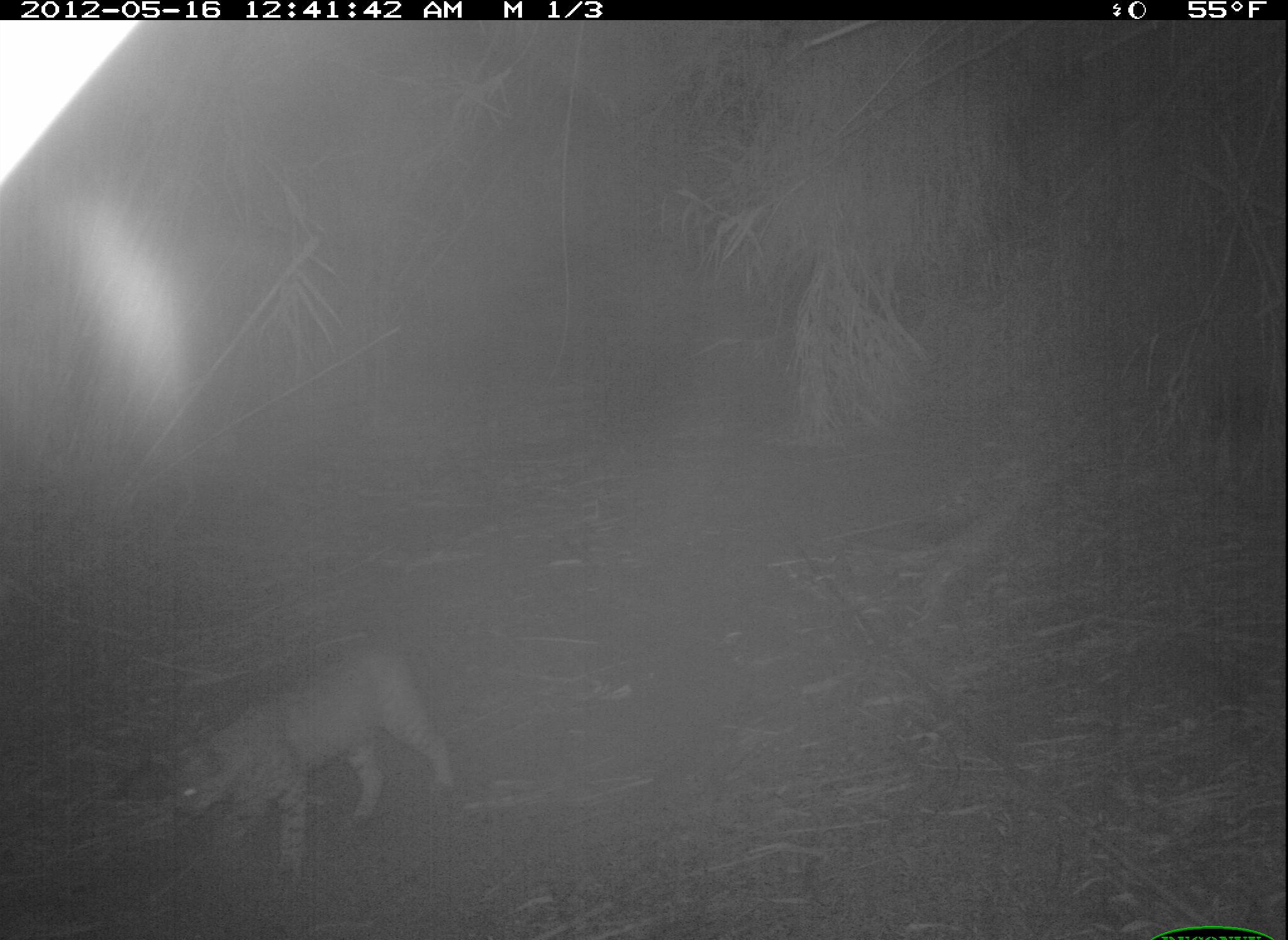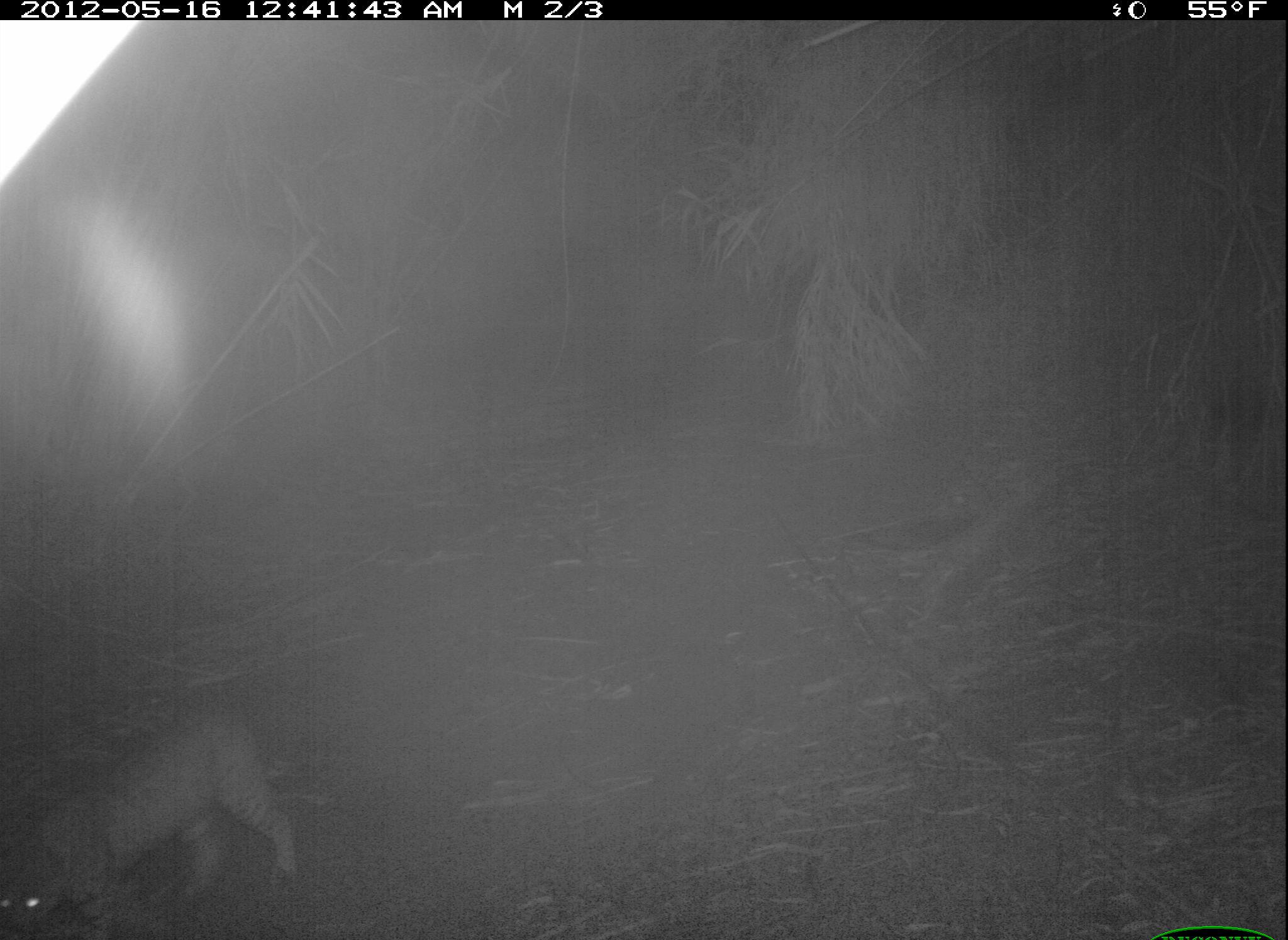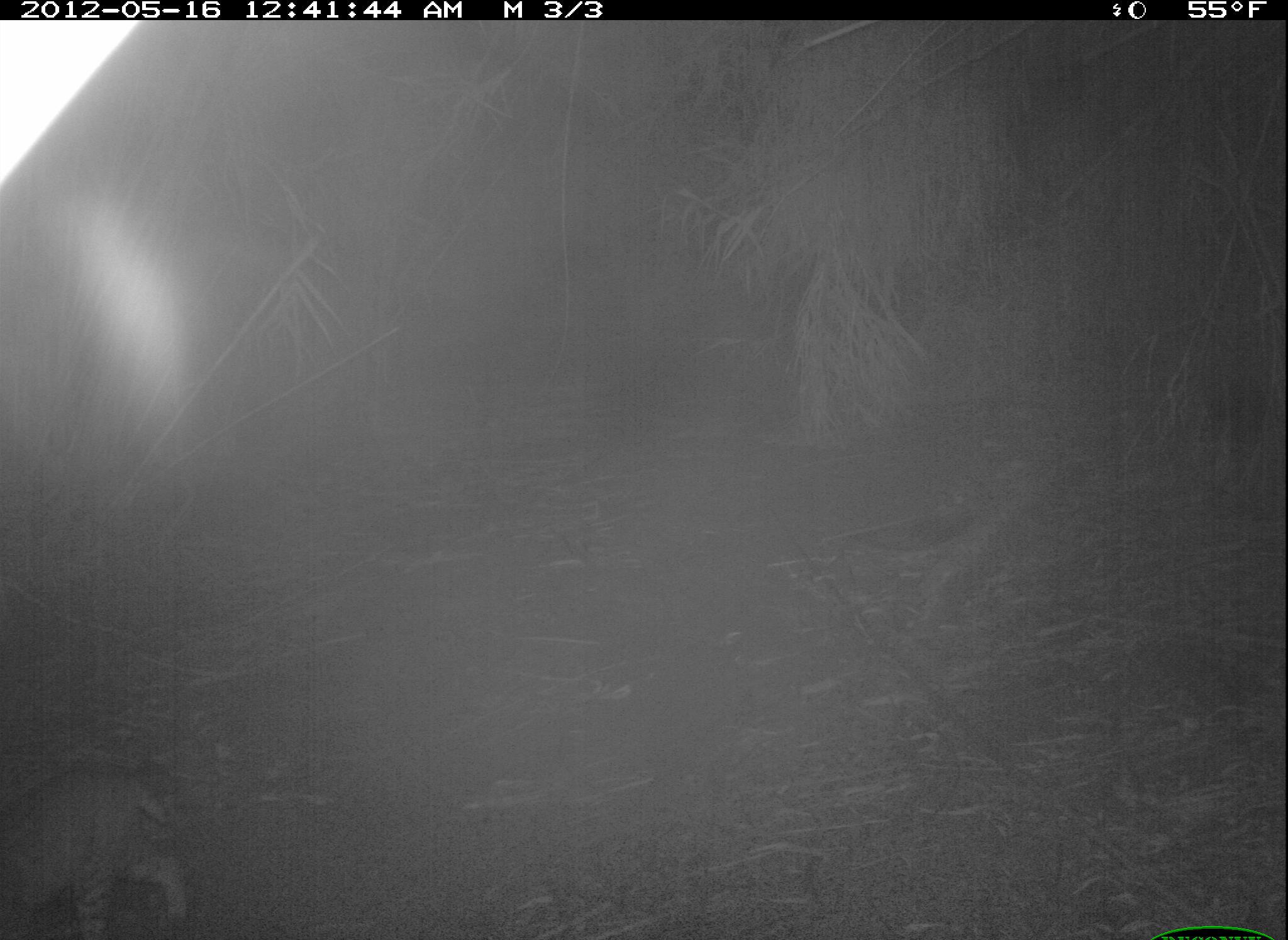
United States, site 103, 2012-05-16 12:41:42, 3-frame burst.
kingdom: Animalia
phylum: Chordata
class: Mammalia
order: Carnivora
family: Felidae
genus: Lynx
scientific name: Lynx rufus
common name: bobcat